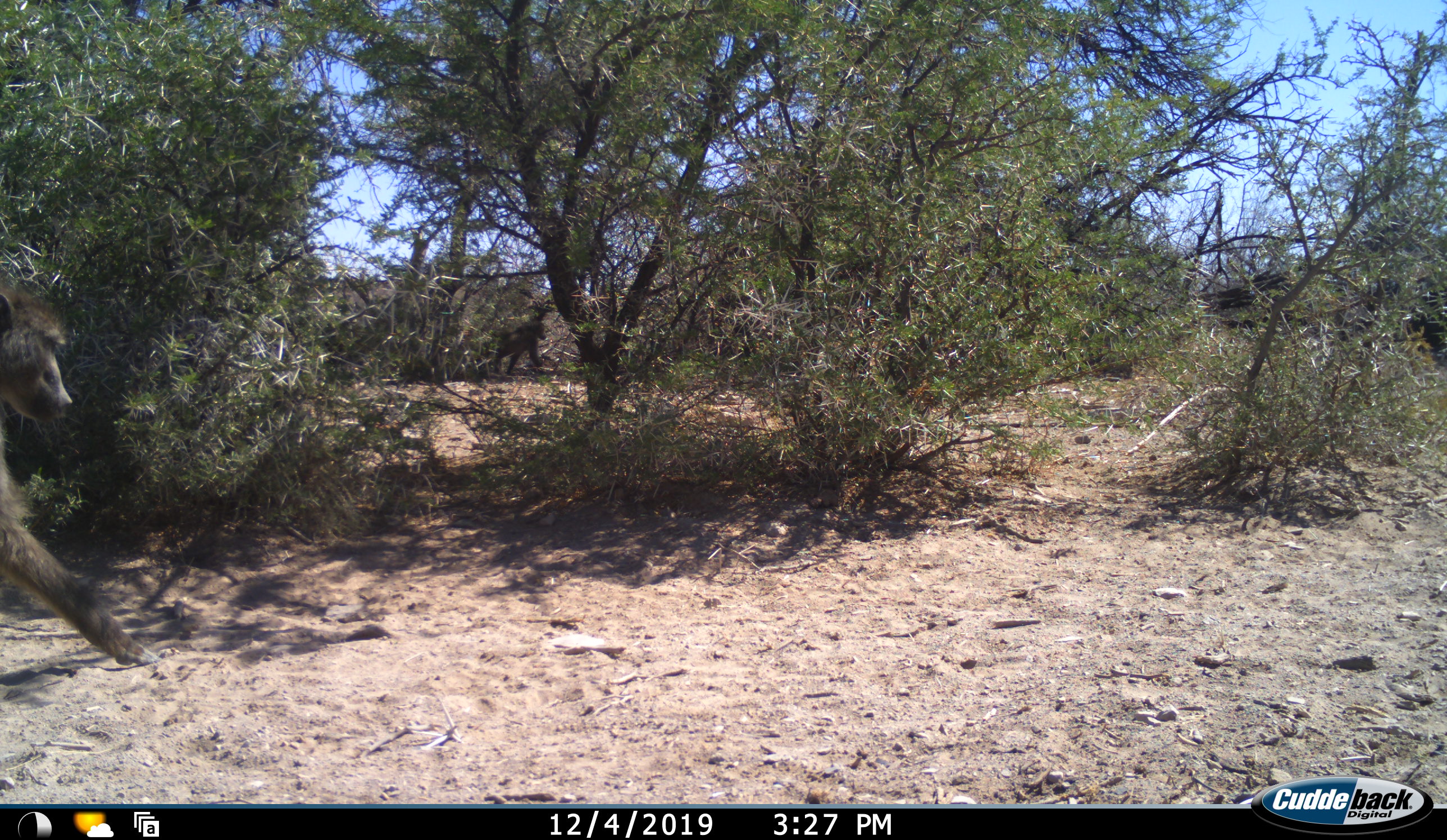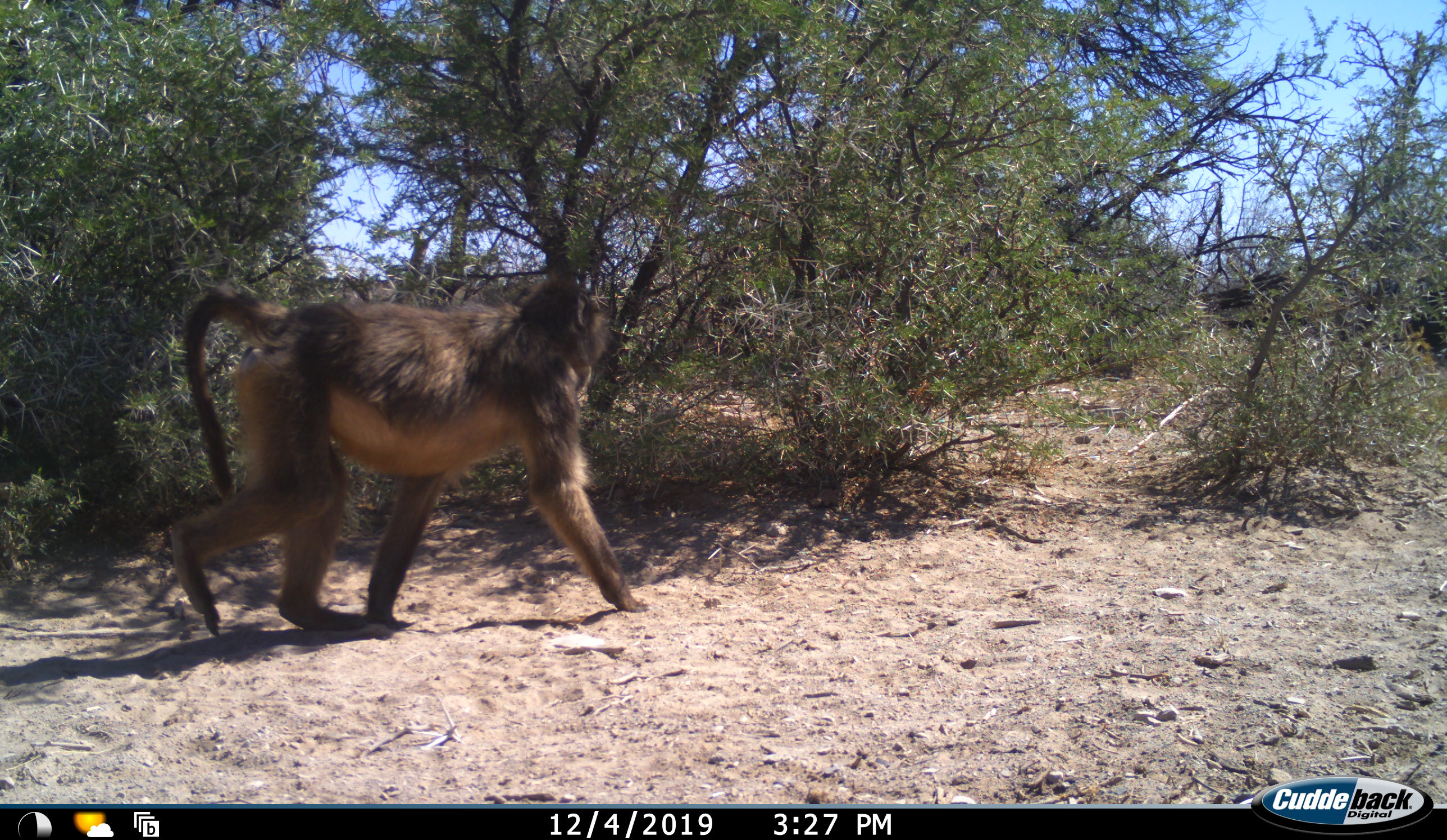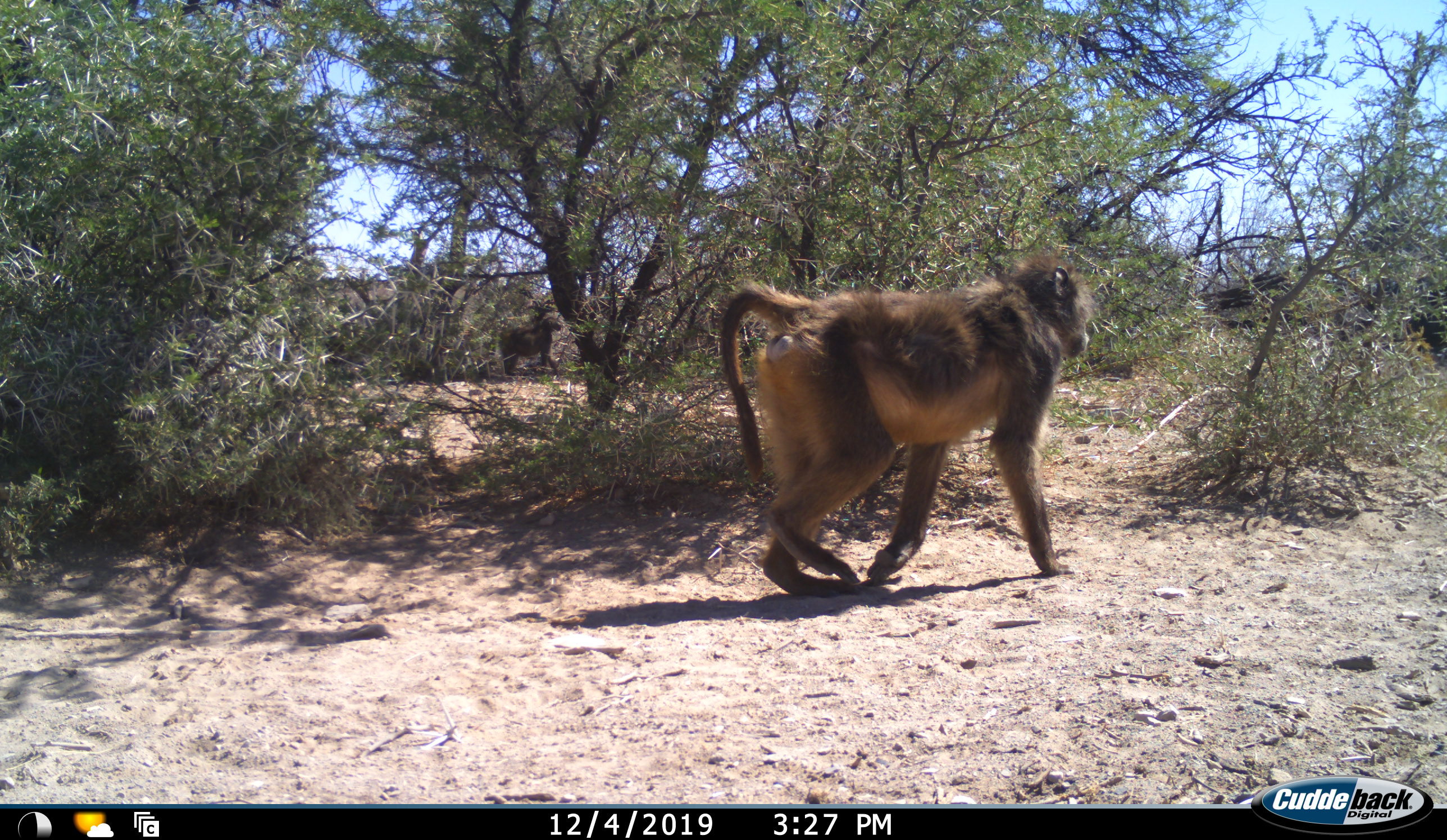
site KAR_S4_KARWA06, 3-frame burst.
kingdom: Animalia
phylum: Chordata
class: Mammalia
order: Primates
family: Cercopithecidae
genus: Papio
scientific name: Papio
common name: baboon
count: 2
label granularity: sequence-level